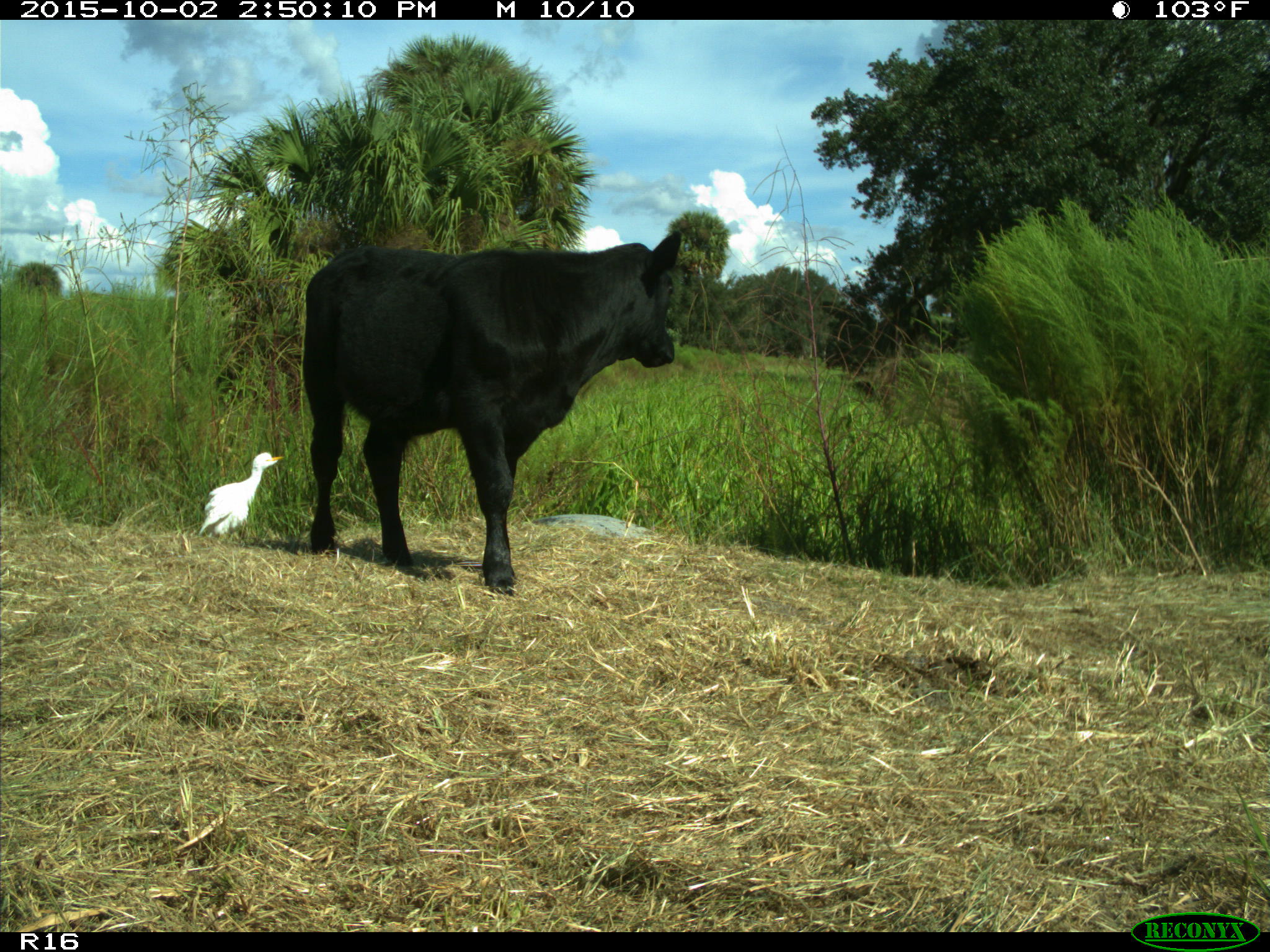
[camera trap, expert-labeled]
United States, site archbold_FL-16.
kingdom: Animalia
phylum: Chordata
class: Mammalia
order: Artiodactyla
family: Bovidae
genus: Bos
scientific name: Bos taurus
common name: domestic cow